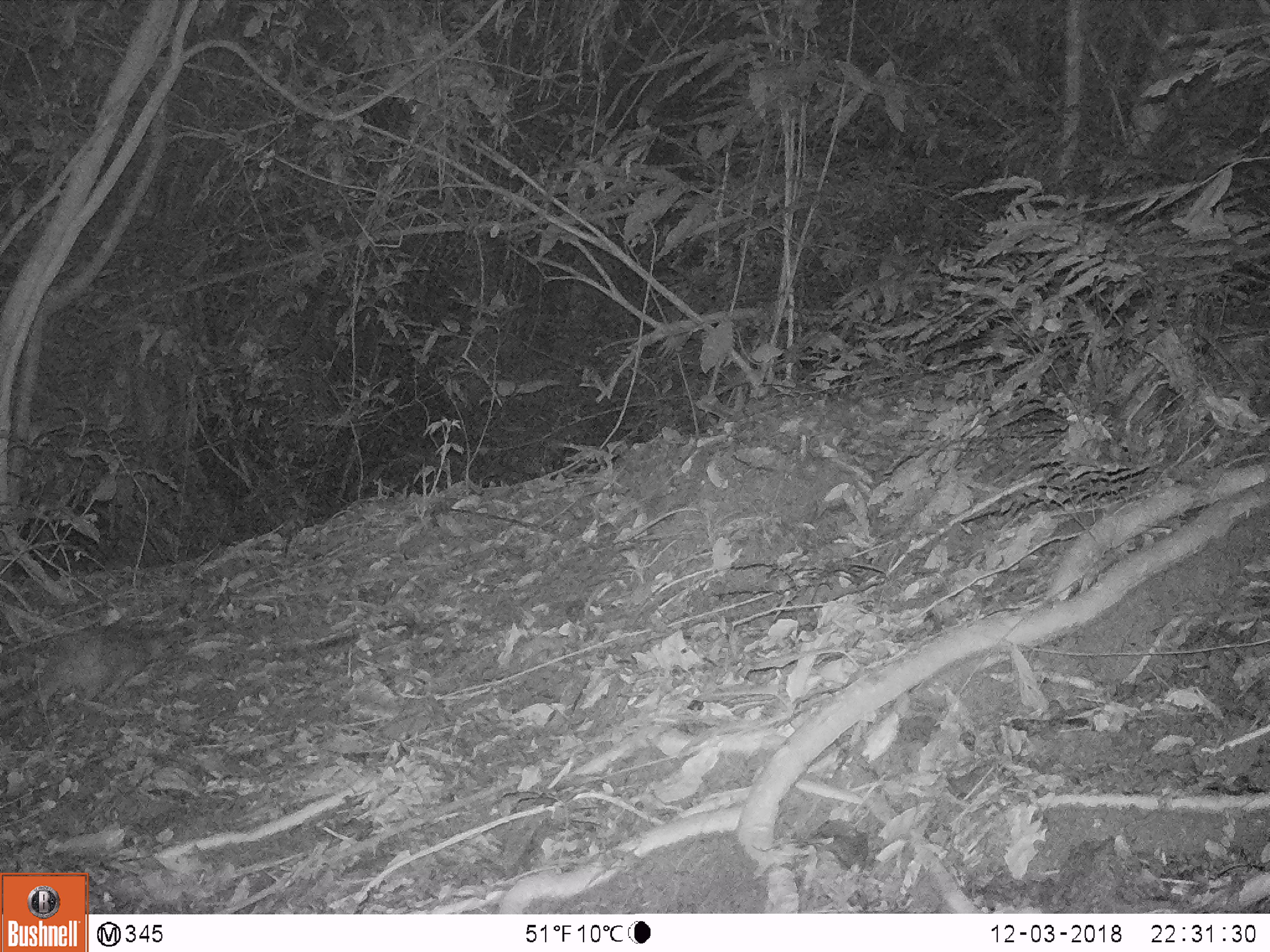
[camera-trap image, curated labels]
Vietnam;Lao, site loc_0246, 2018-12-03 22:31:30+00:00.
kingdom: Animalia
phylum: Chordata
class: Mammalia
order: Rodentia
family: Hystricidae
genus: Atherurus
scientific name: Atherurus macrourus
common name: asiatic brush-tailed porcupine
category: asiatic brush tailed porcupine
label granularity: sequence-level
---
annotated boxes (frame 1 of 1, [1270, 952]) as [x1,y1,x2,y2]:
asiatic brush tailed porcupine: [0,619,166,722]